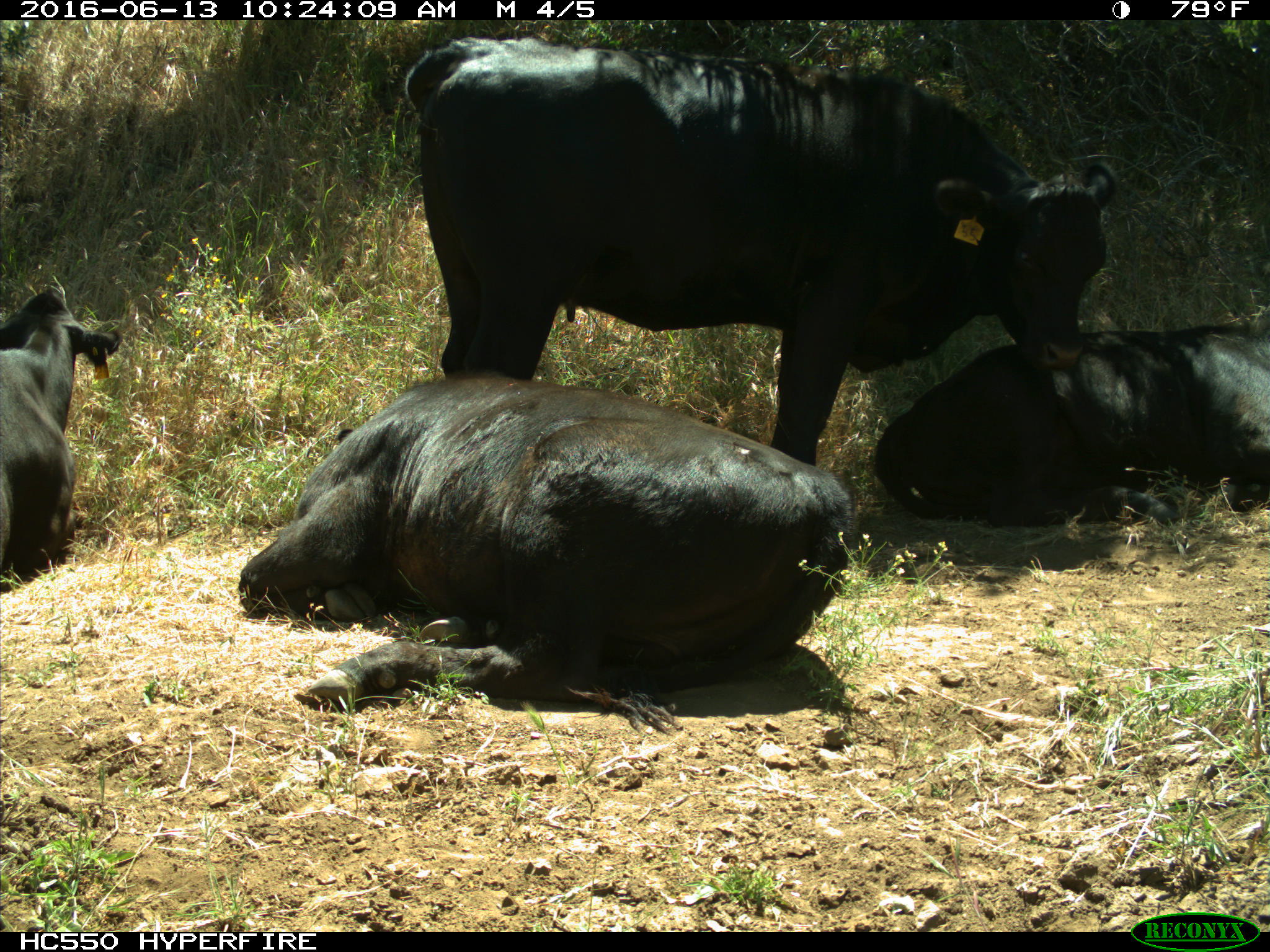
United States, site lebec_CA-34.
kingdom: Animalia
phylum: Chordata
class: Mammalia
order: Artiodactyla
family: Bovidae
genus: Bos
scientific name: Bos taurus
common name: domestic cow